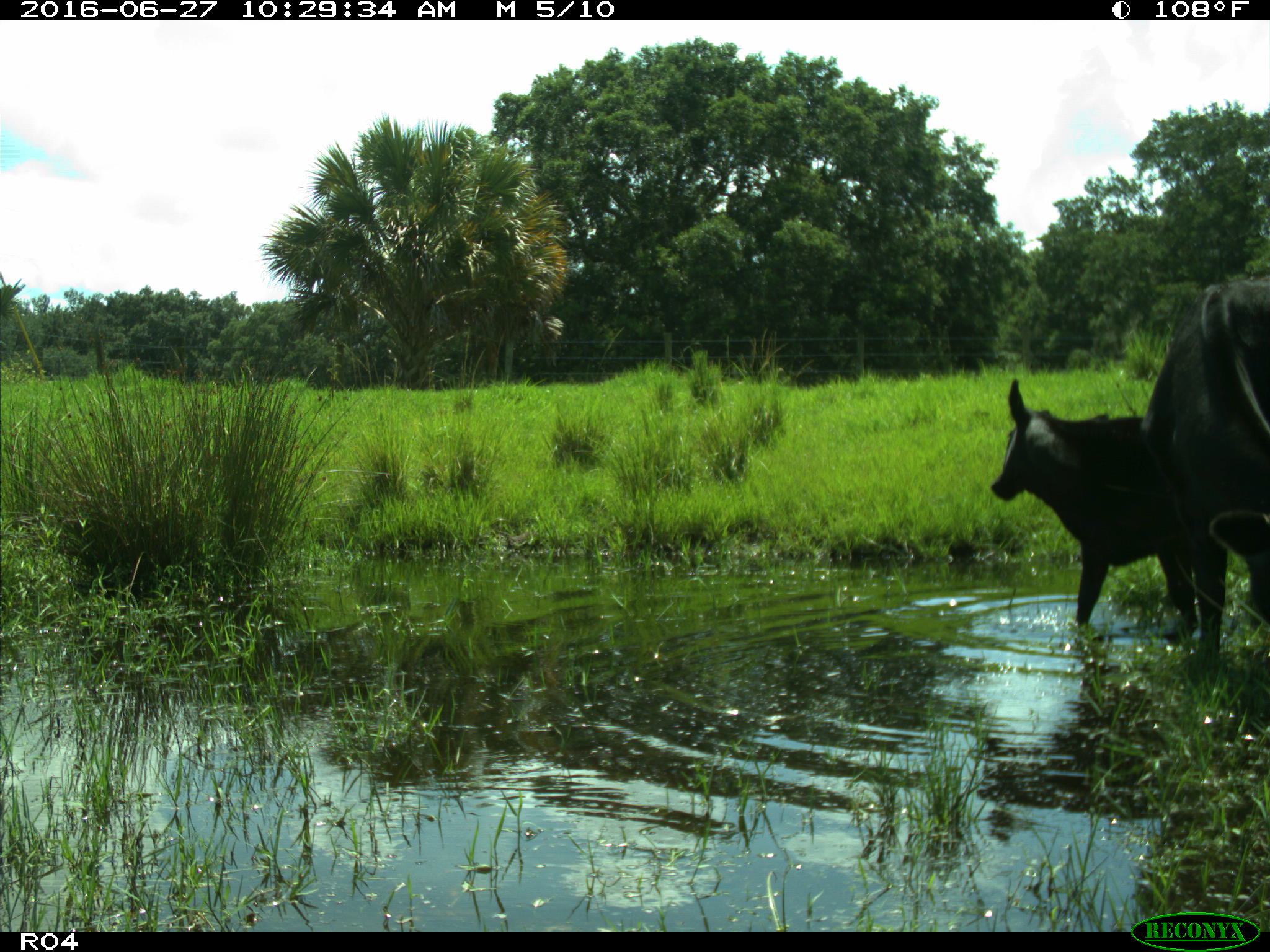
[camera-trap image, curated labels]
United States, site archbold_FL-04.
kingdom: Animalia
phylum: Chordata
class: Mammalia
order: Artiodactyla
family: Bovidae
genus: Bos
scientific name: Bos taurus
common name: domestic cow